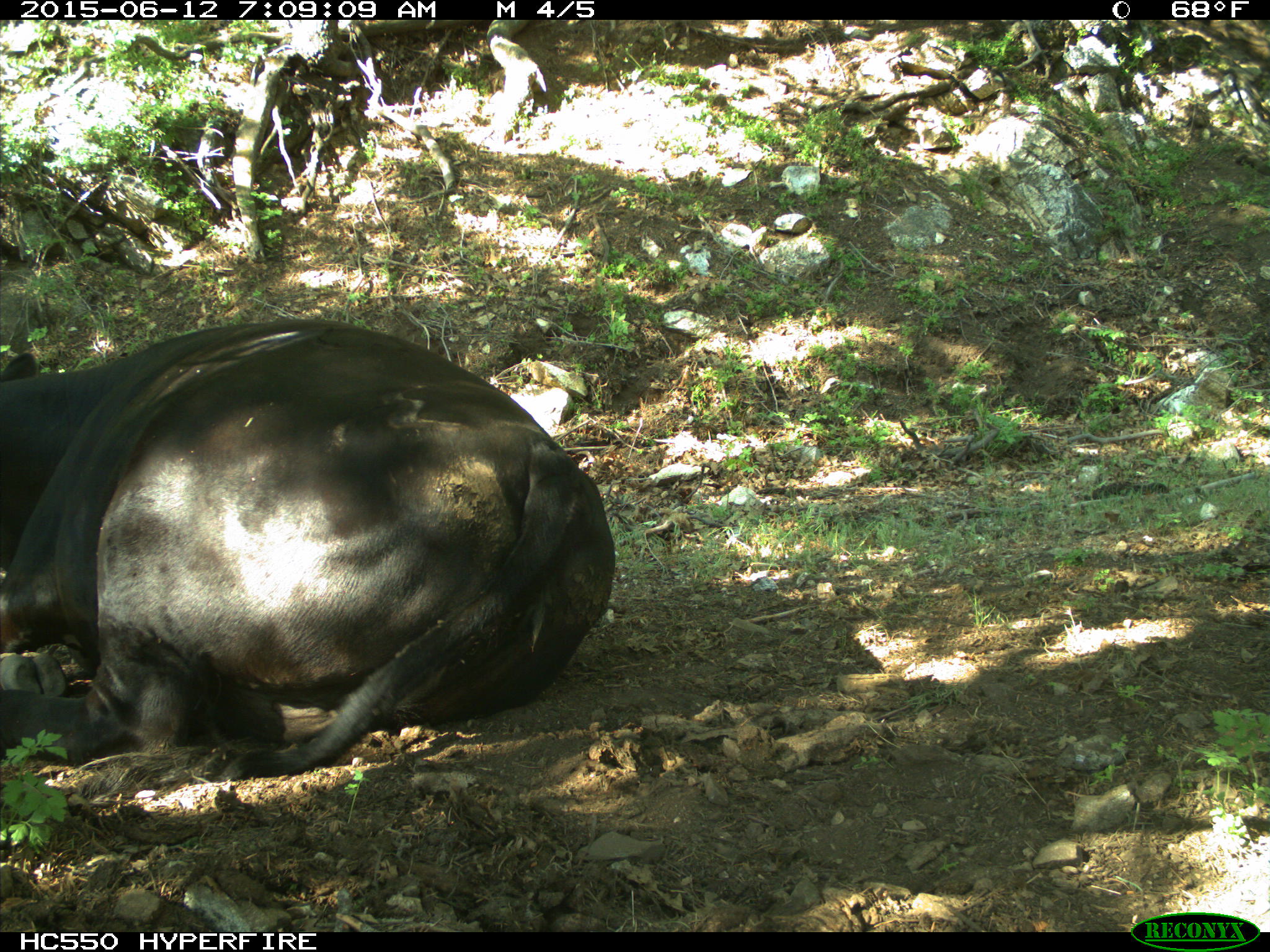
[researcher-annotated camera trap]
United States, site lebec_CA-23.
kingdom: Animalia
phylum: Chordata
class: Mammalia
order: Artiodactyla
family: Bovidae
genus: Bos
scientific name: Bos taurus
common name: domestic cow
Bos taurus (domestic cow).